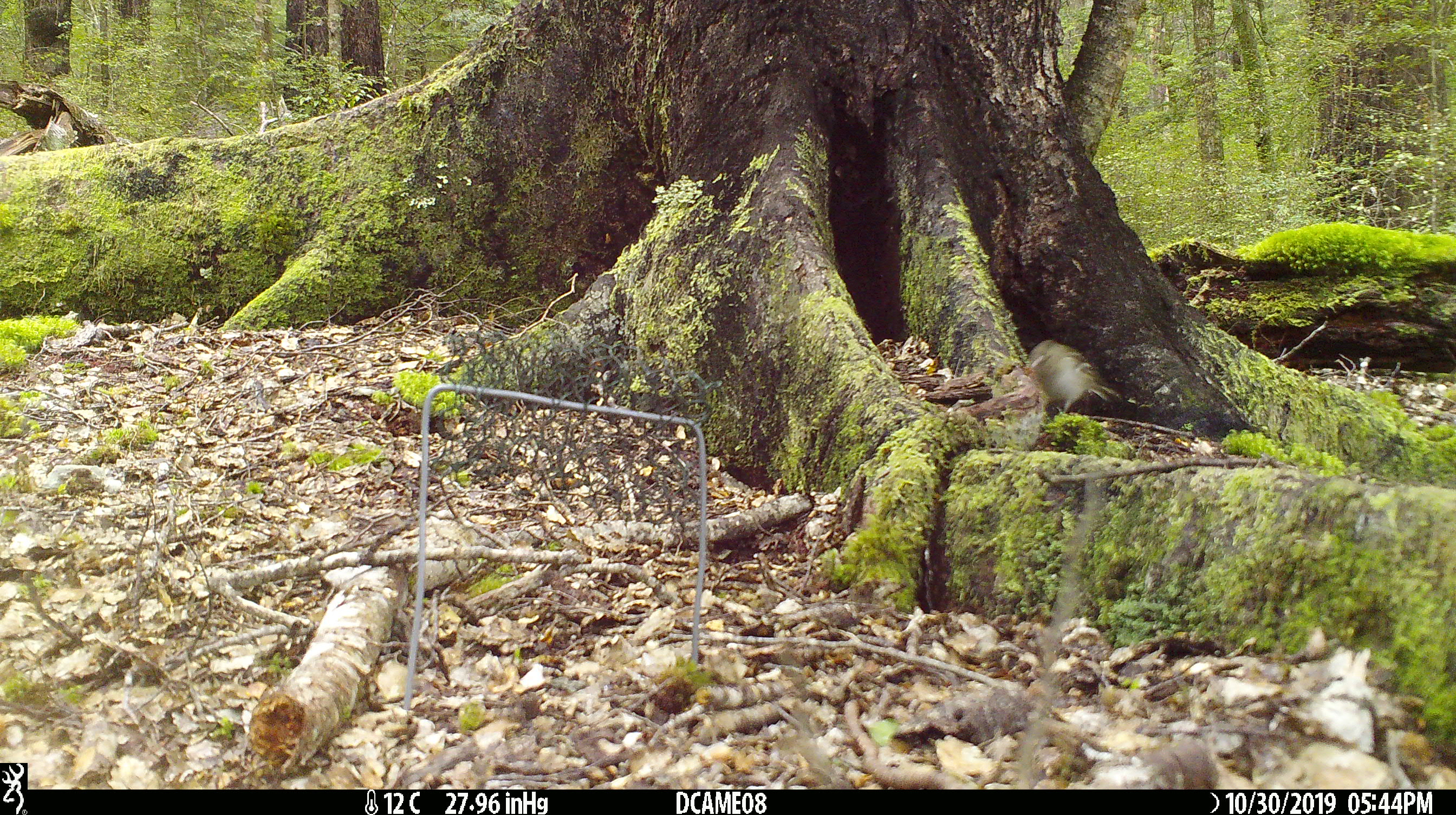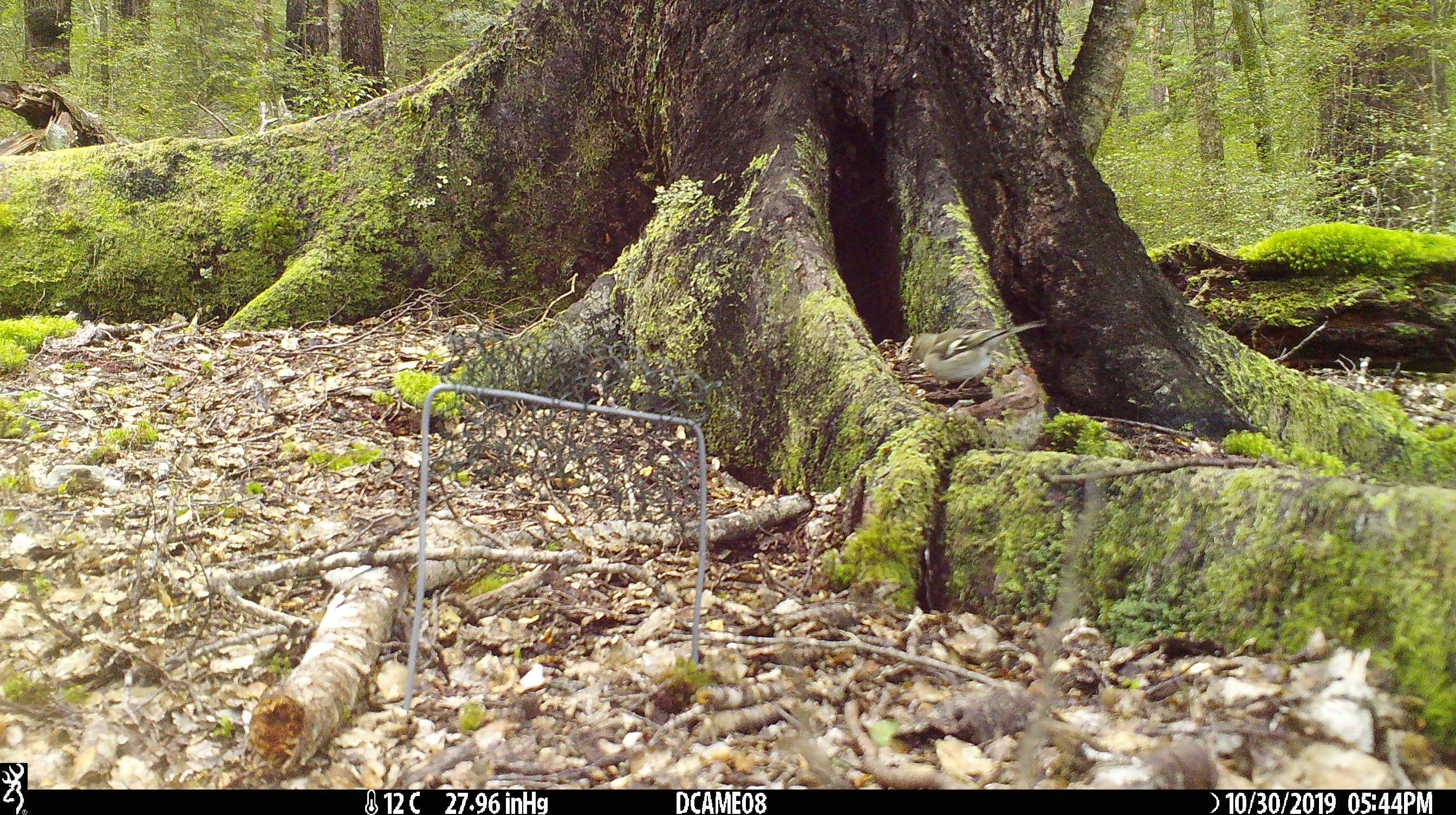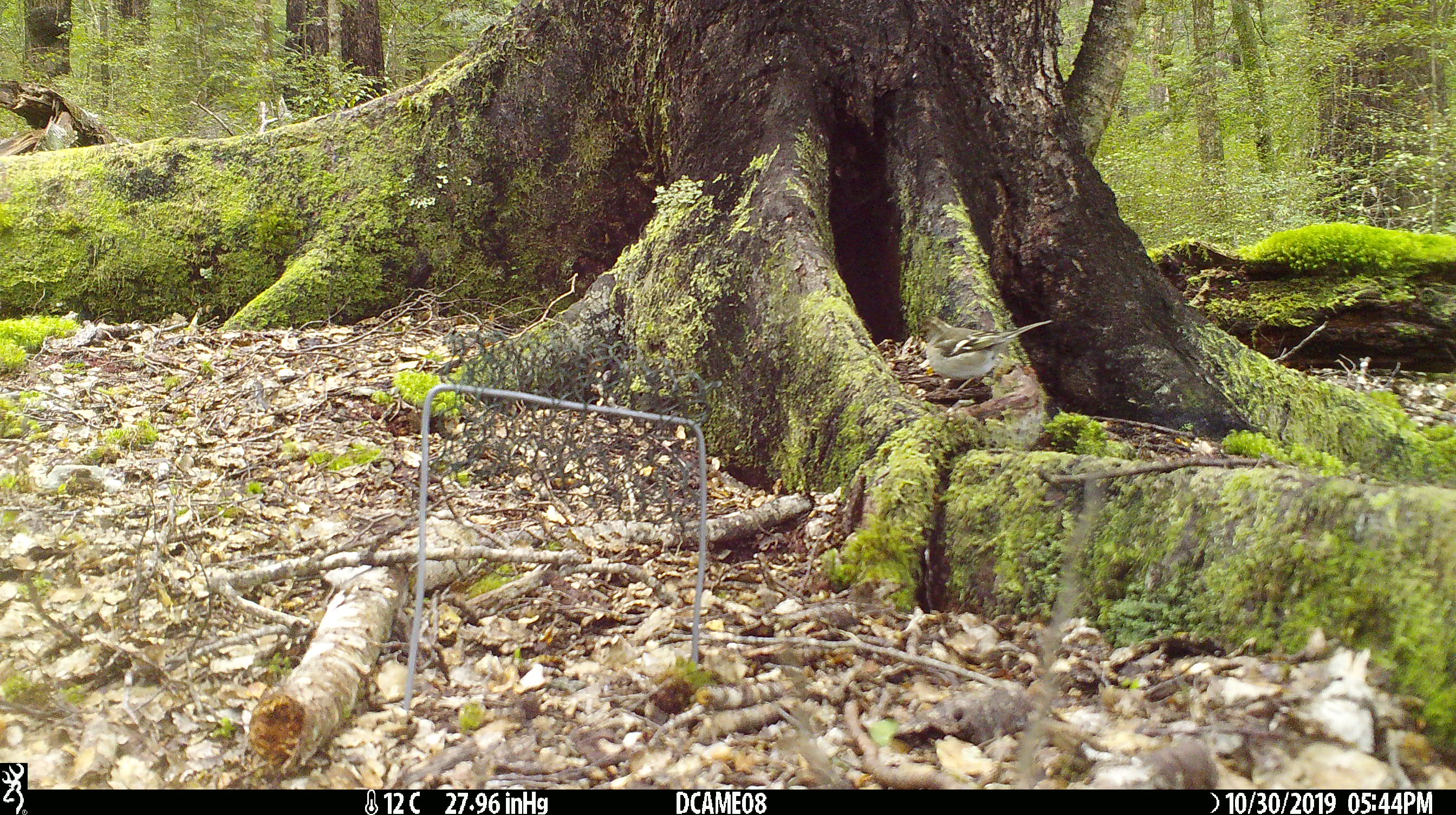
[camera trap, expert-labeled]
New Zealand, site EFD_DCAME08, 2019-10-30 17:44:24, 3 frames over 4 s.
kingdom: Animalia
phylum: Chordata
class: Aves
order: Passeriformes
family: Fringillidae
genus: Fringilla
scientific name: Fringilla coelebs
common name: common chaffinch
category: chaffinch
Chaffinch (common chaffinch) (Fringilla coelebs).